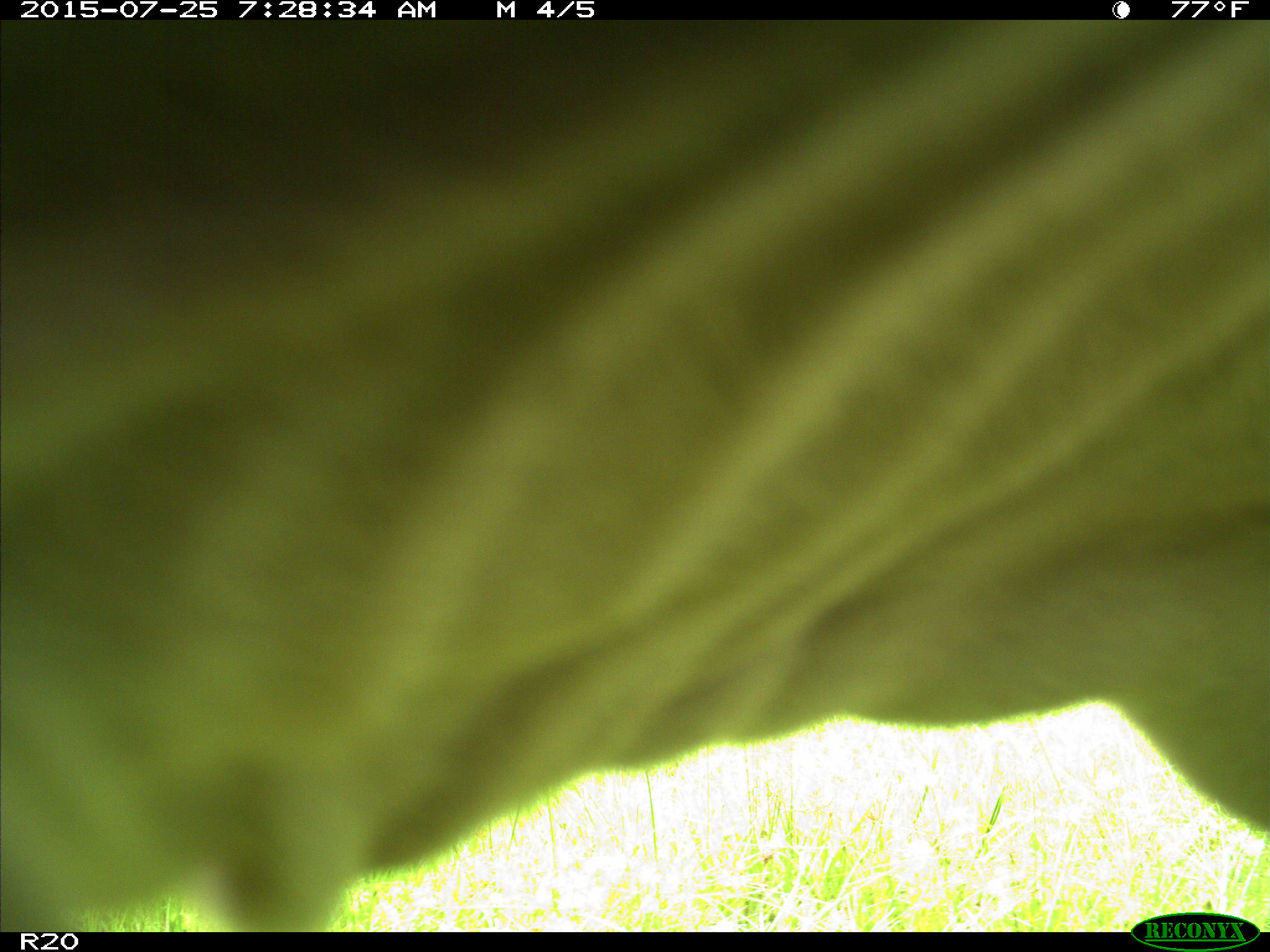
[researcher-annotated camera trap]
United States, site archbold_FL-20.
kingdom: Animalia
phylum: Chordata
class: Mammalia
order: Artiodactyla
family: Bovidae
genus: Bos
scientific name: Bos taurus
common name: domestic cow